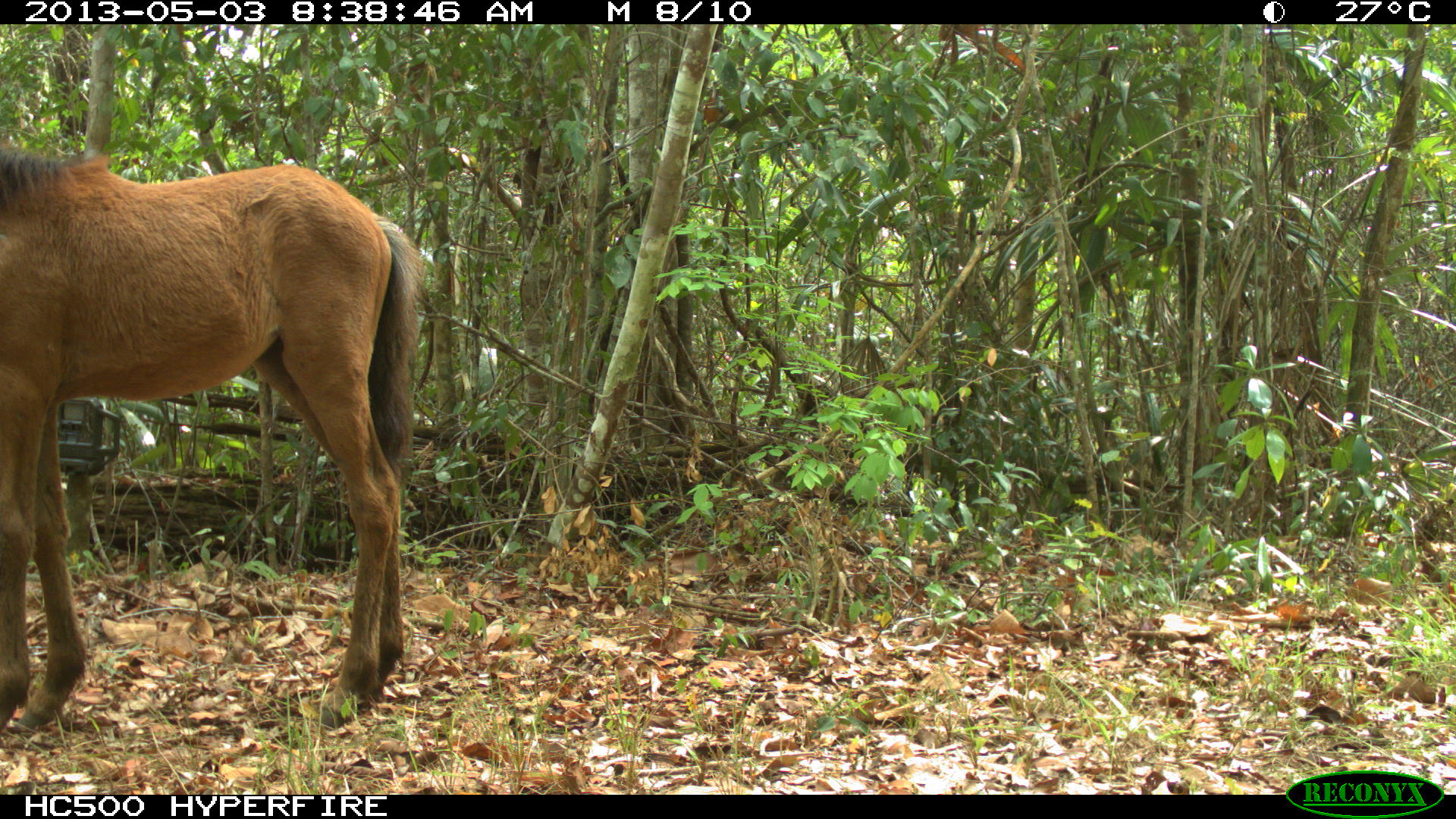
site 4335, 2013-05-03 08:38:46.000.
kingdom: Animalia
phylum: Chordata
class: Mammalia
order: Perissodactyla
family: Equidae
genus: Equus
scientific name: Equus ferus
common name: wild horse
Equus ferus (wild horse), count 3.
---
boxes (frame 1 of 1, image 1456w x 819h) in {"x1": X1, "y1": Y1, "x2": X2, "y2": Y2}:
equus ferus: {"x1": 0, "y1": 136, "x2": 426, "y2": 734}